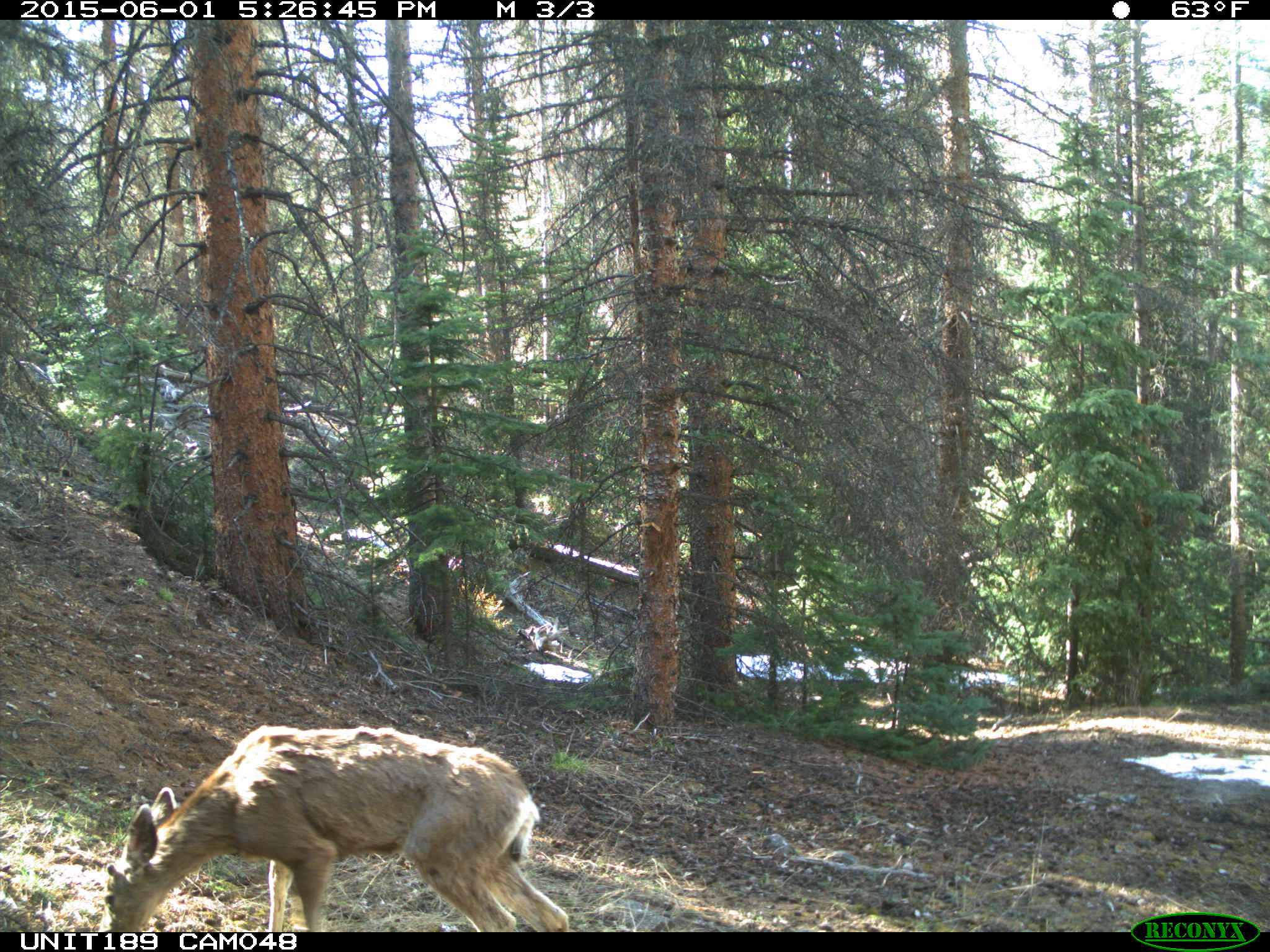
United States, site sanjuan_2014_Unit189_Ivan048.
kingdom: Animalia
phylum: Chordata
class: Mammalia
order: Artiodactyla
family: Cervidae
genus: Odocoileus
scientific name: Odocoileus hemionus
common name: mule deer